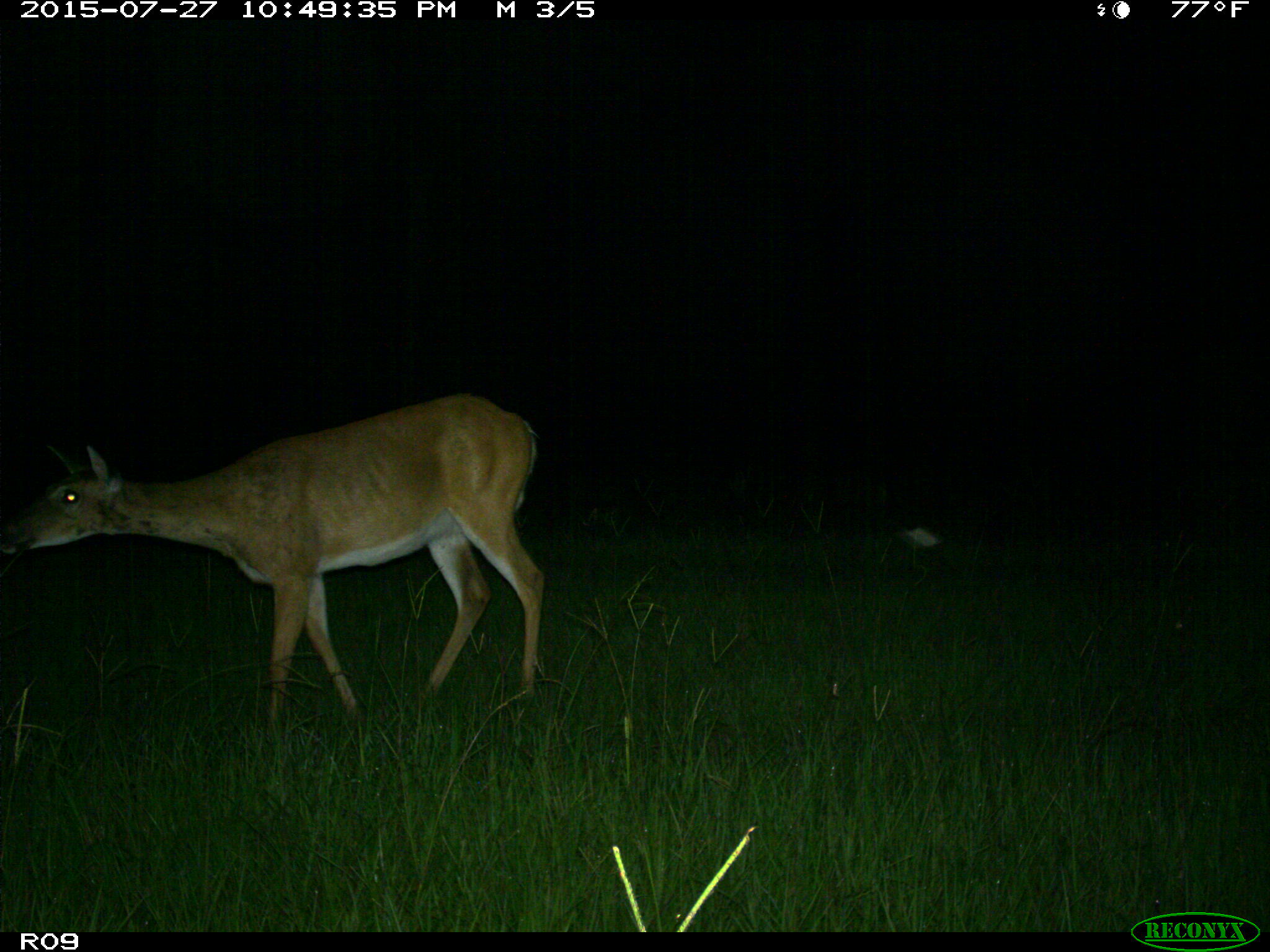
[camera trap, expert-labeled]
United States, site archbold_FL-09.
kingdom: Animalia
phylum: Chordata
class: Mammalia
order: Artiodactyla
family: Cervidae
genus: Odocoileus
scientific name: Odocoileus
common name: deer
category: unidentified deer